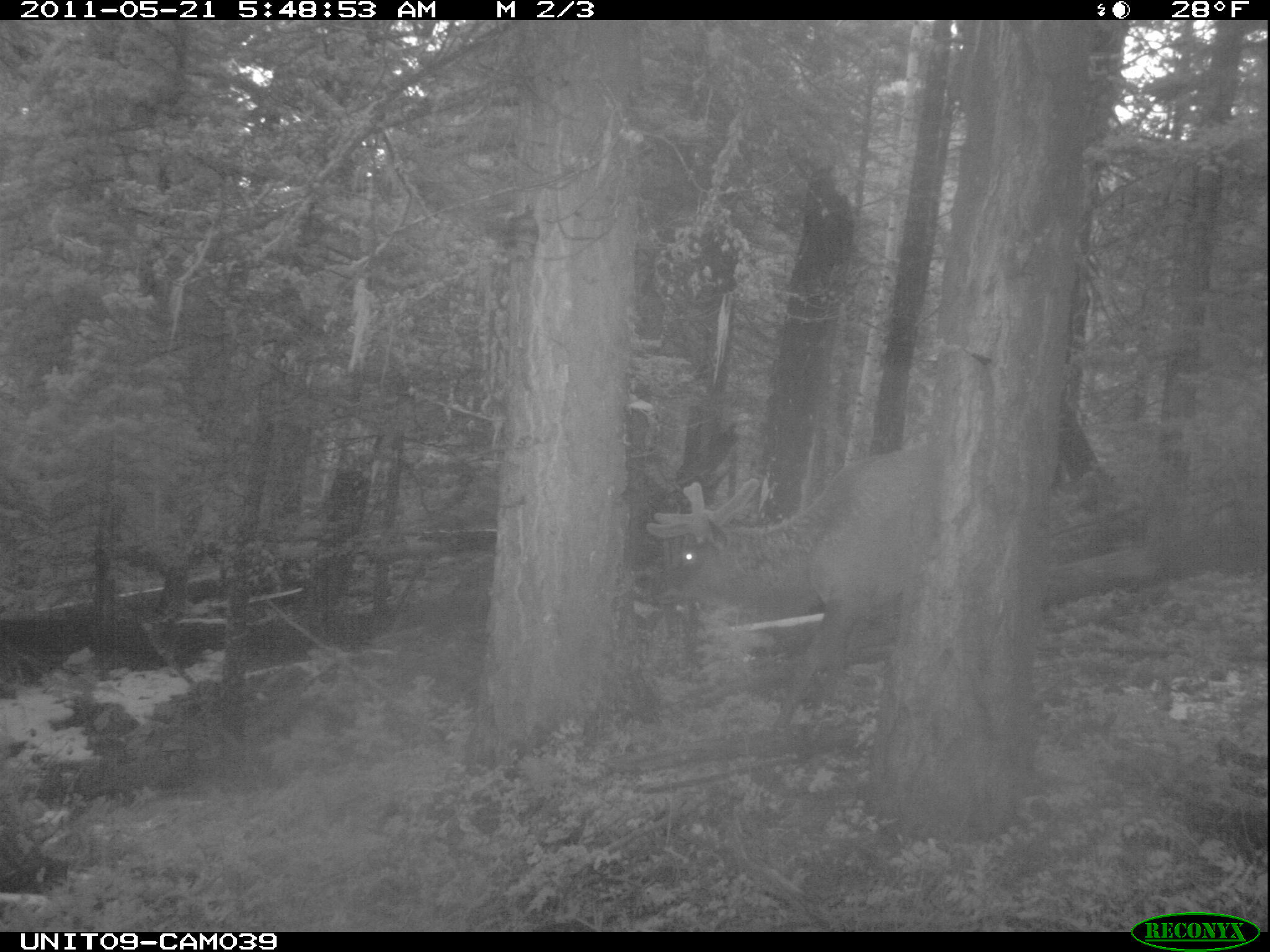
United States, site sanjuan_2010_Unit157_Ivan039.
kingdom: Animalia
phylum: Chordata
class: Mammalia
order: Artiodactyla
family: Cervidae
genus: Cervus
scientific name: Cervus elaphus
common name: red deer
Cervus elaphus (red deer).